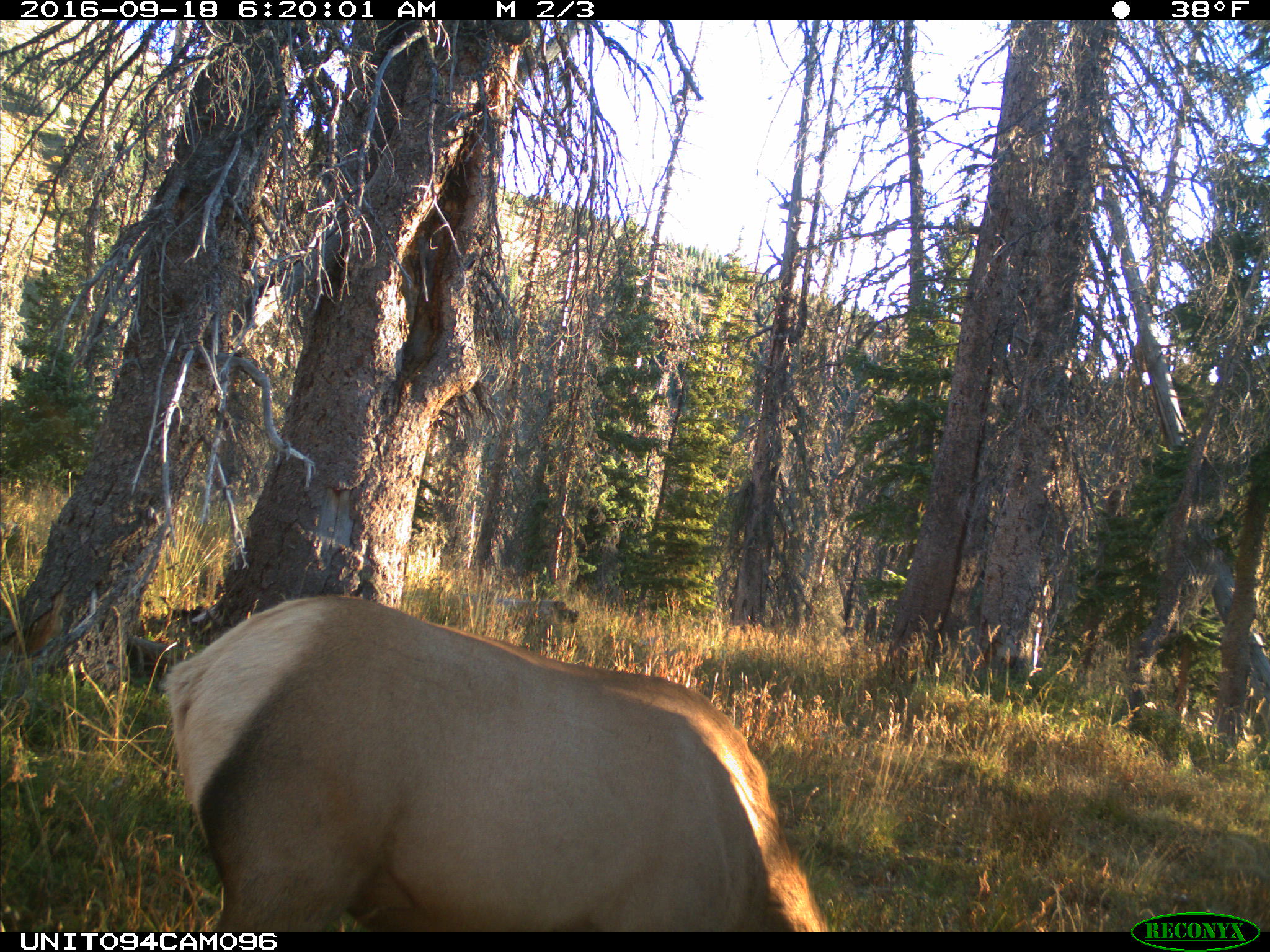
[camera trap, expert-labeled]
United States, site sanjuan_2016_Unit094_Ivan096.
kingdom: Animalia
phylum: Chordata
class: Mammalia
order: Artiodactyla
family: Cervidae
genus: Cervus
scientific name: Cervus elaphus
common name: red deer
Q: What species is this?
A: Cervus elaphus (red deer).